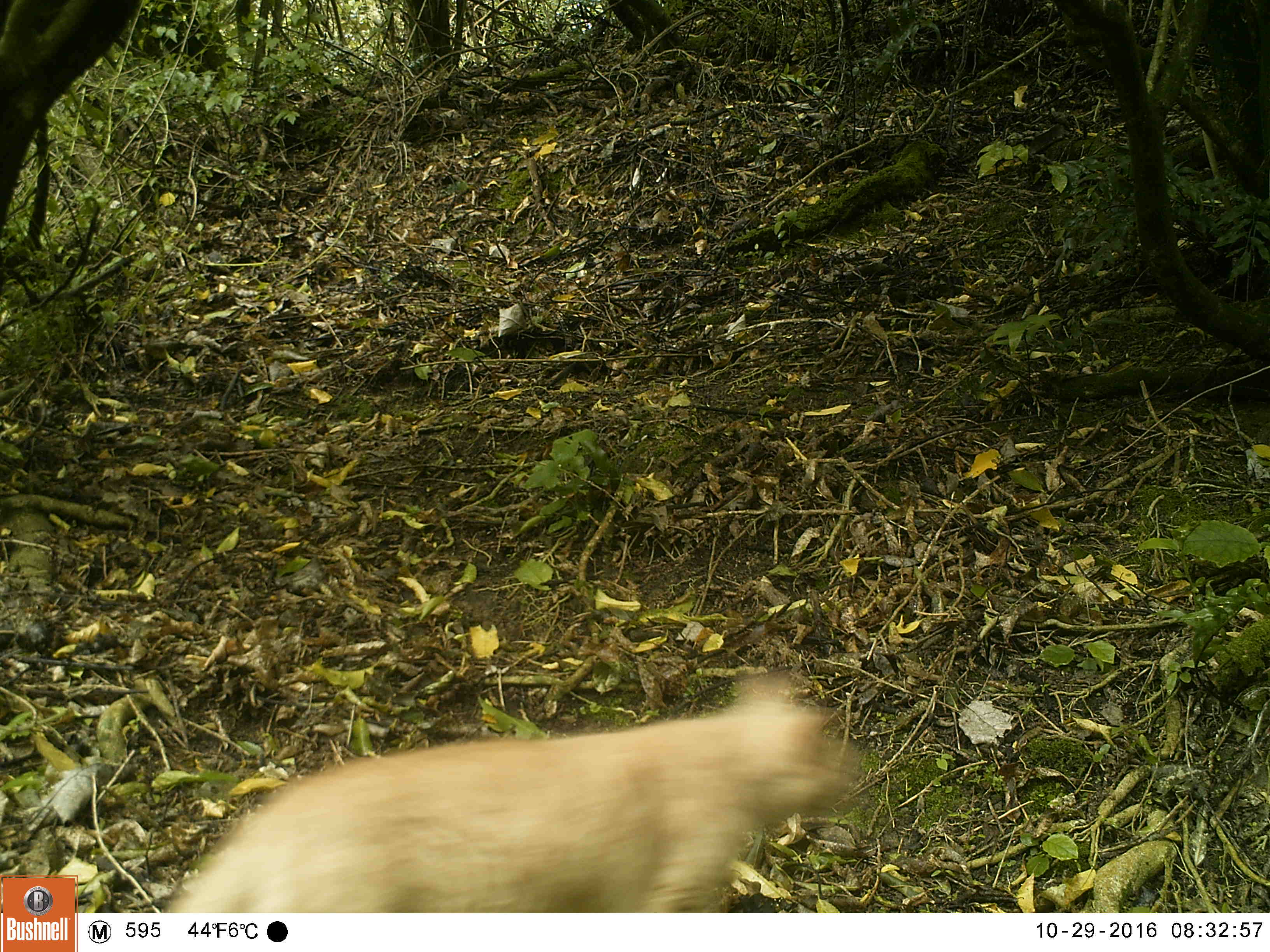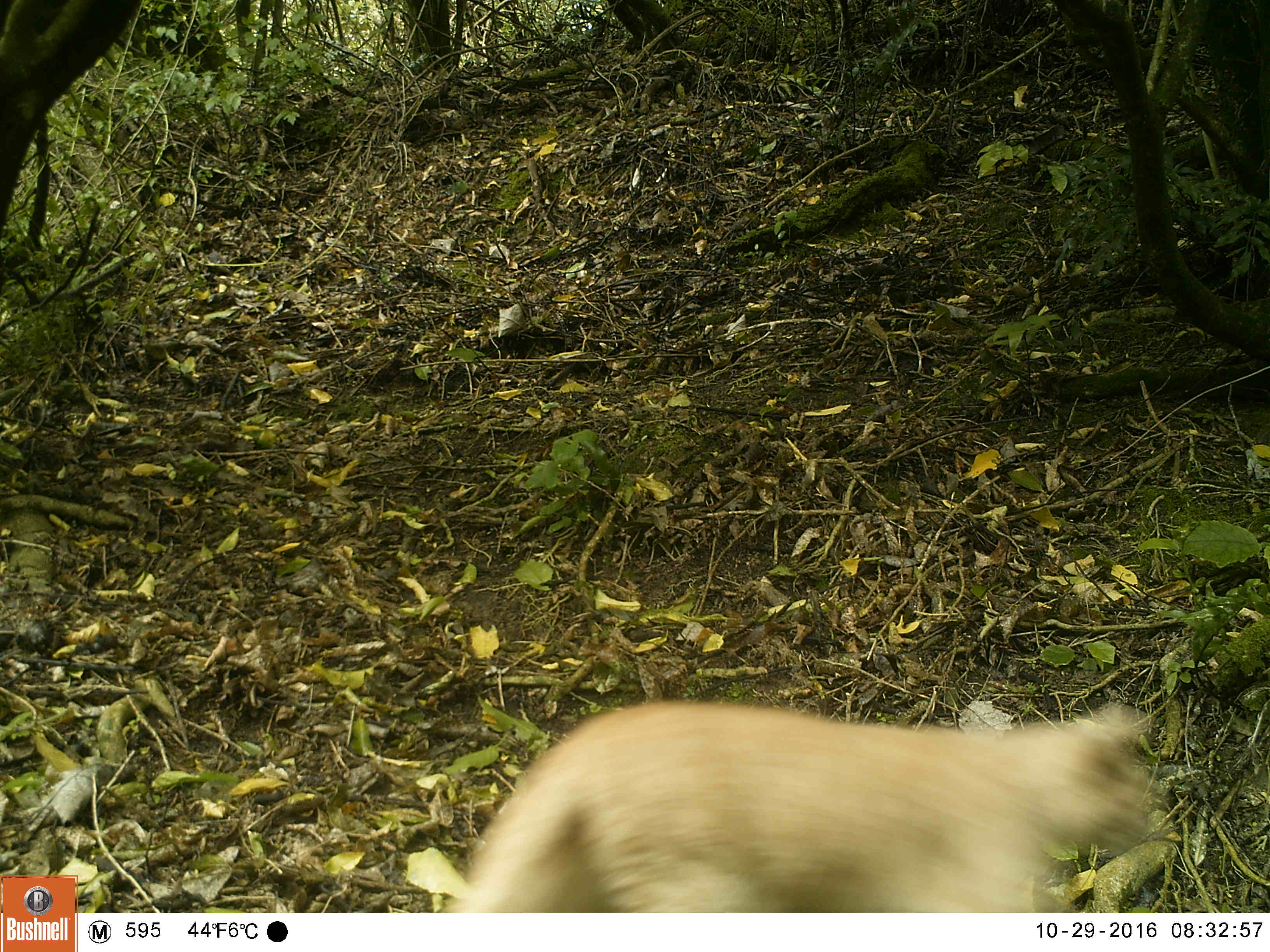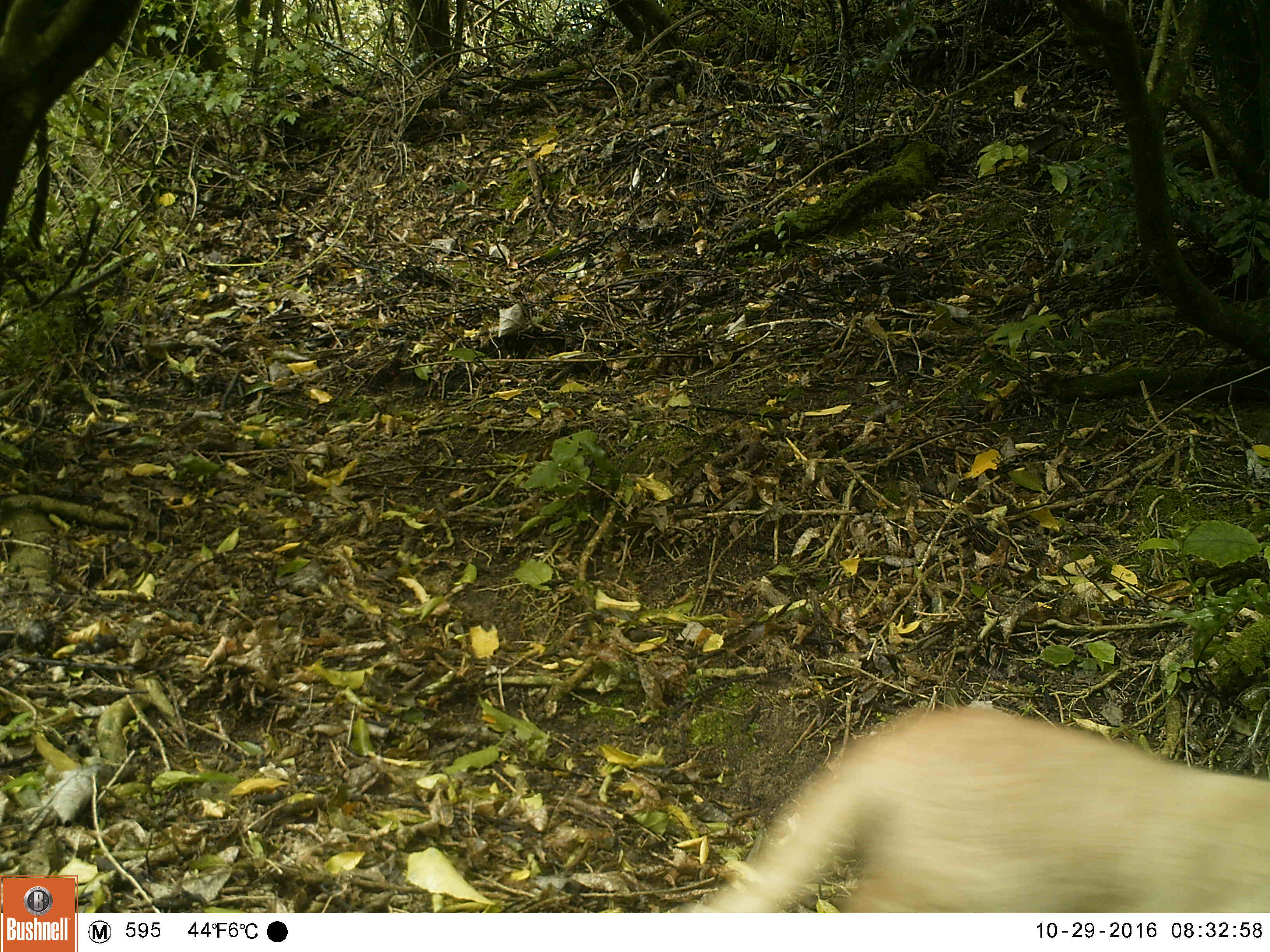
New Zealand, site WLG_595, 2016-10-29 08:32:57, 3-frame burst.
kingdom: Animalia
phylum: Chordata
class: Mammalia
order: Carnivora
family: Felidae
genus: Felis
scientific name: Felis catus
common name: domestic cat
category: cat